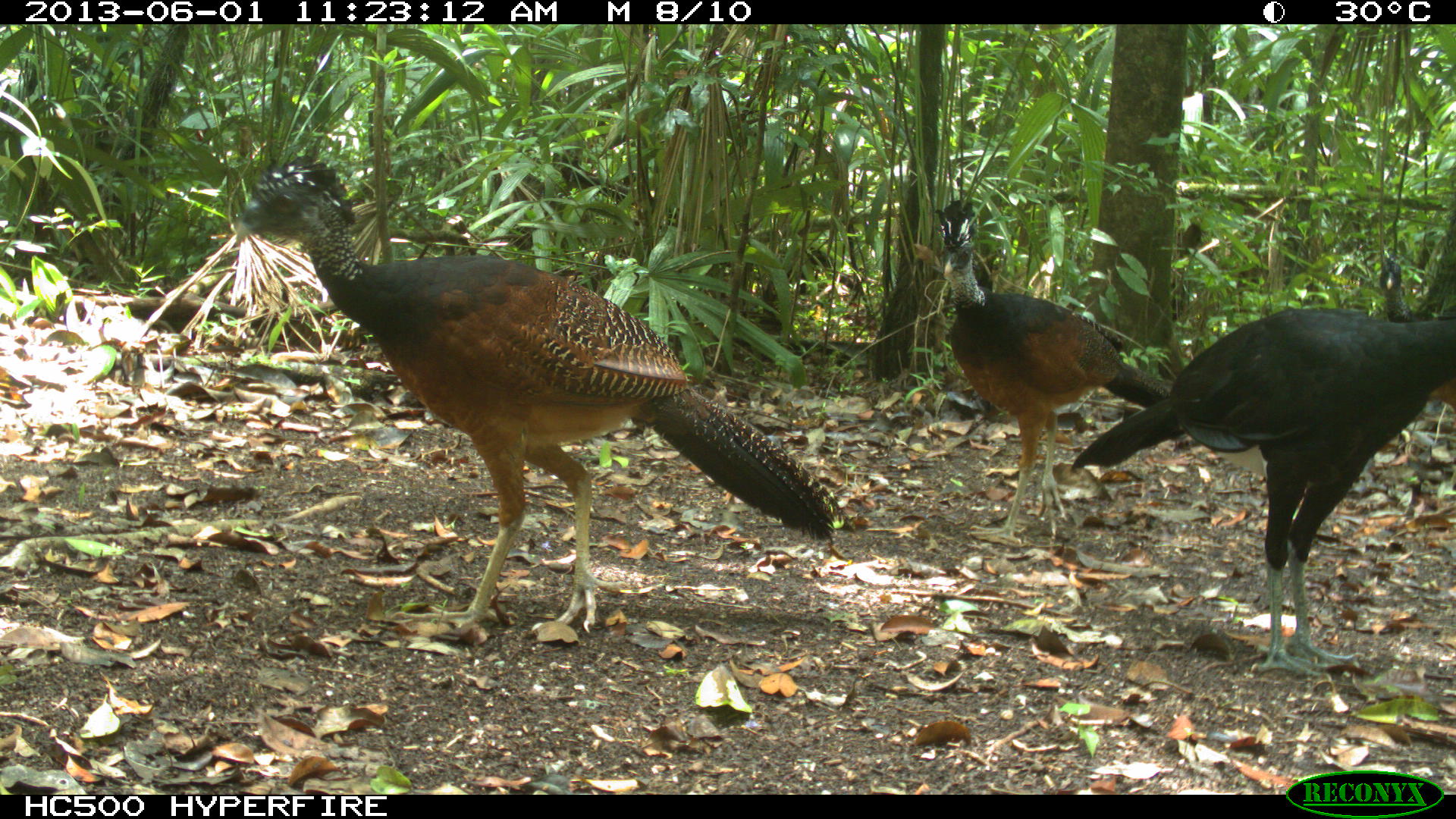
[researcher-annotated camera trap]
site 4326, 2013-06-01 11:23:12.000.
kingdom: Animalia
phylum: Chordata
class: Aves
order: Galliformes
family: Cracidae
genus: Crax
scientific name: Crax rubra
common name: great curassow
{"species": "Crax rubra (great curassow)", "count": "3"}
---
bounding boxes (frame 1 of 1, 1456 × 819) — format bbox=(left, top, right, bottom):
crax rubra: bbox=(232, 153, 843, 635); bbox=(1068, 313, 1455, 674); bbox=(934, 199, 1171, 537)